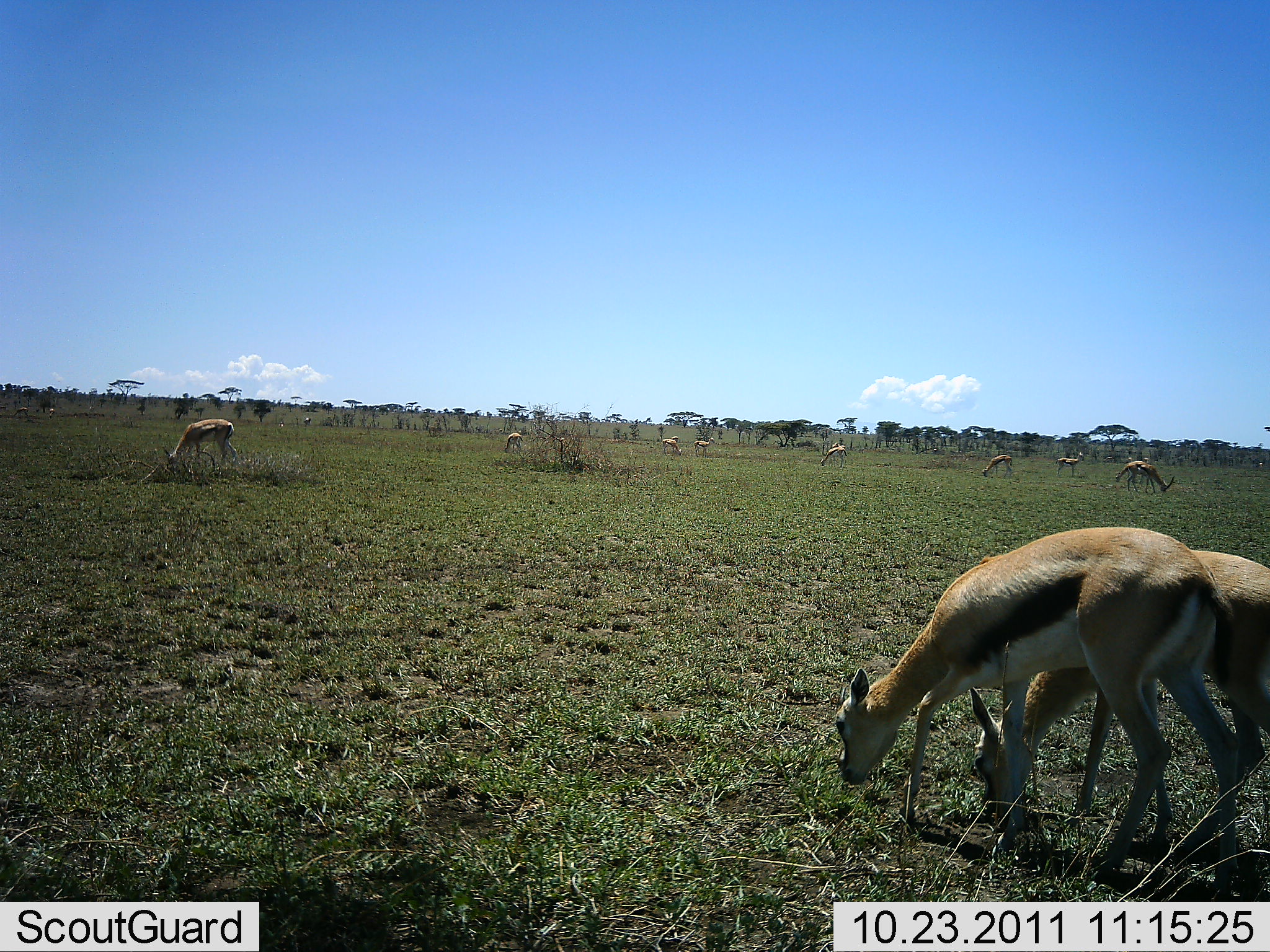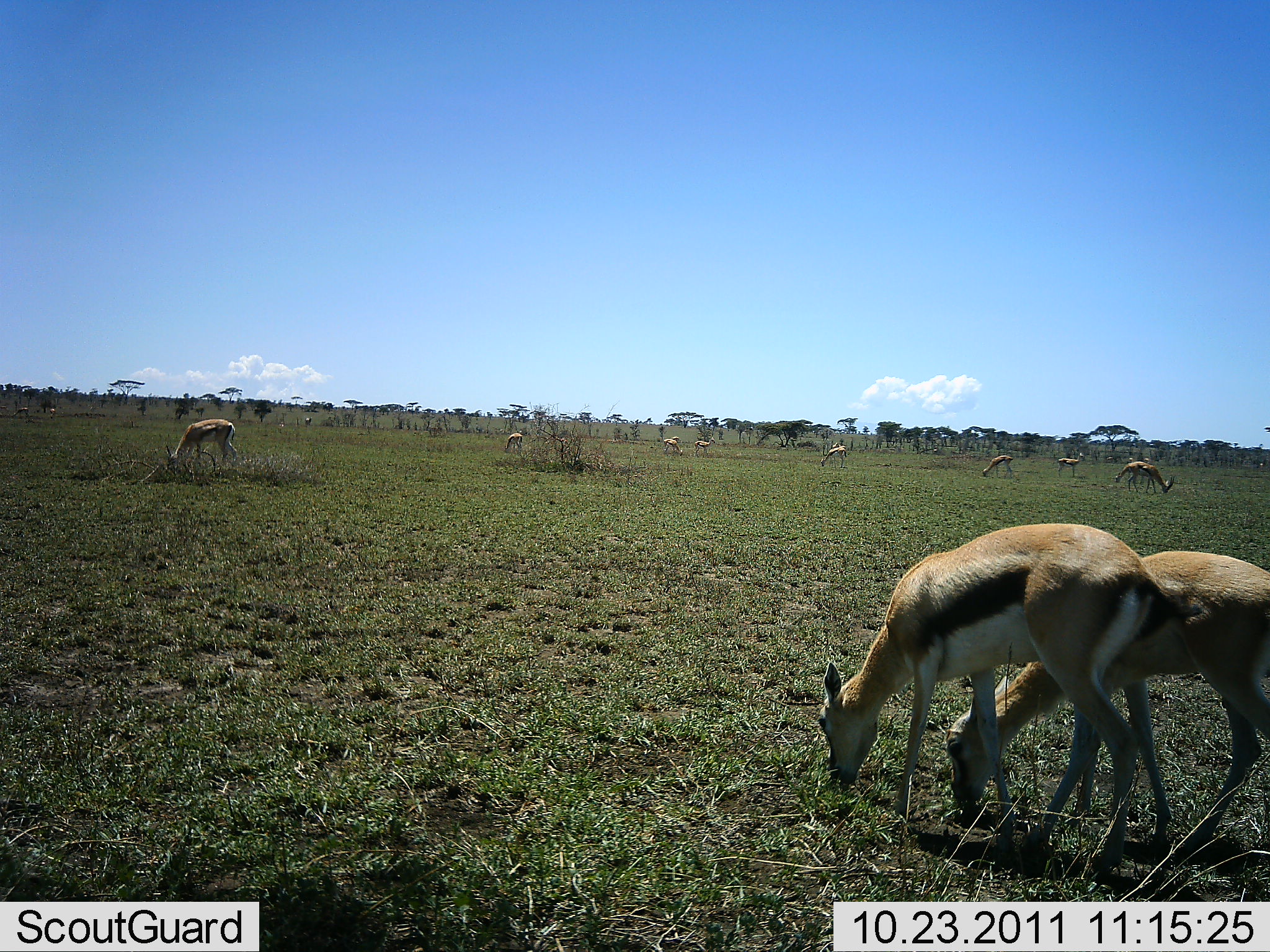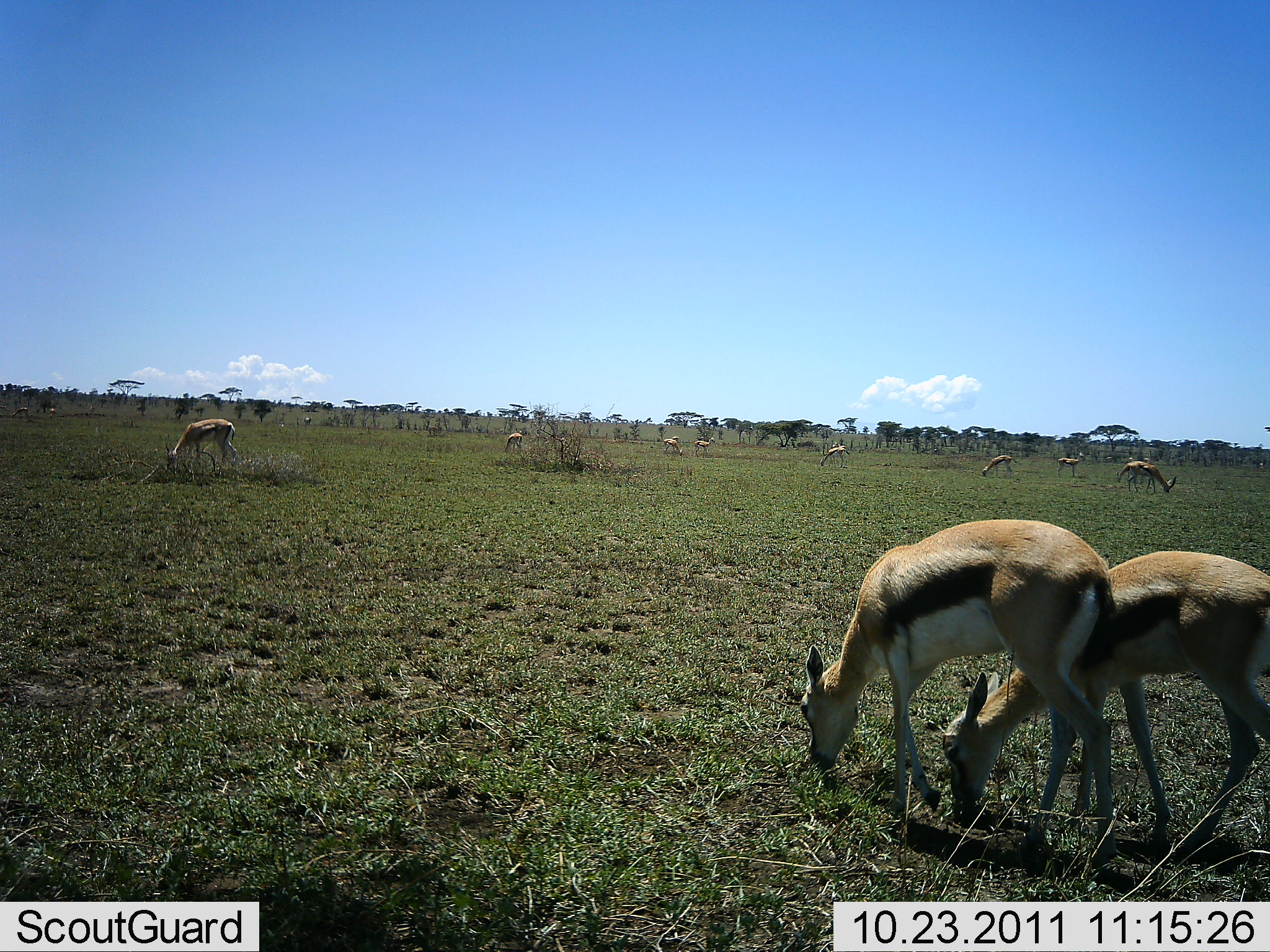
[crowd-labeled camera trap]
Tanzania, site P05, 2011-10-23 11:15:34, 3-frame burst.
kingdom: Animalia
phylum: Chordata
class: Mammalia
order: Artiodactyla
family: Bovidae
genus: Eudorcas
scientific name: Eudorcas thomsonii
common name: thomson's gazelle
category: gazellethomsons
Gazellethomsons (thomson's gazelle) (Eudorcas thomsonii), count 11-50. Behavior (volunteer vote fractions): standing 7%, resting 0%, moving 0%, interacting 0%. Young present (vote fraction): 14%. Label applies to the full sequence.